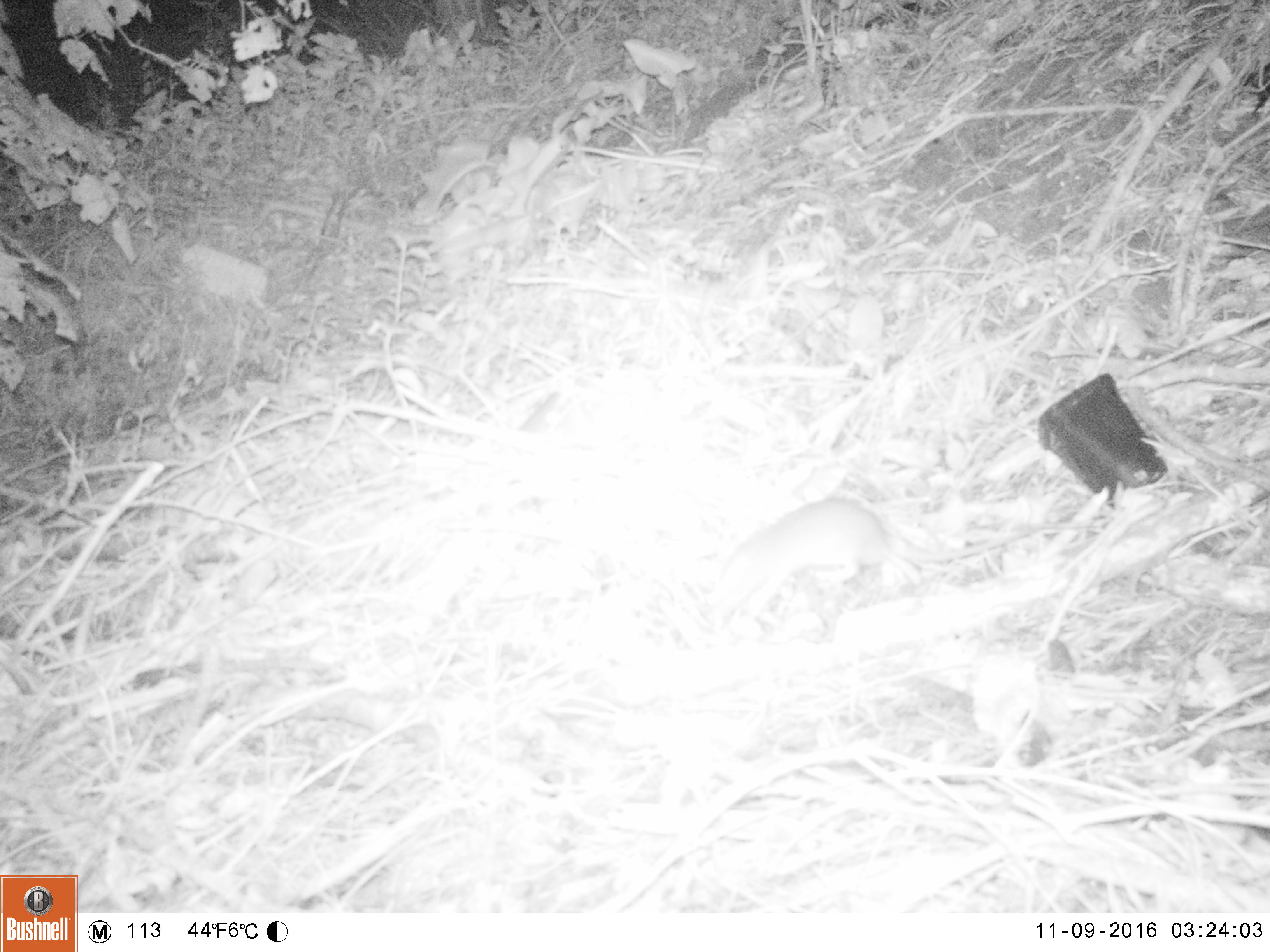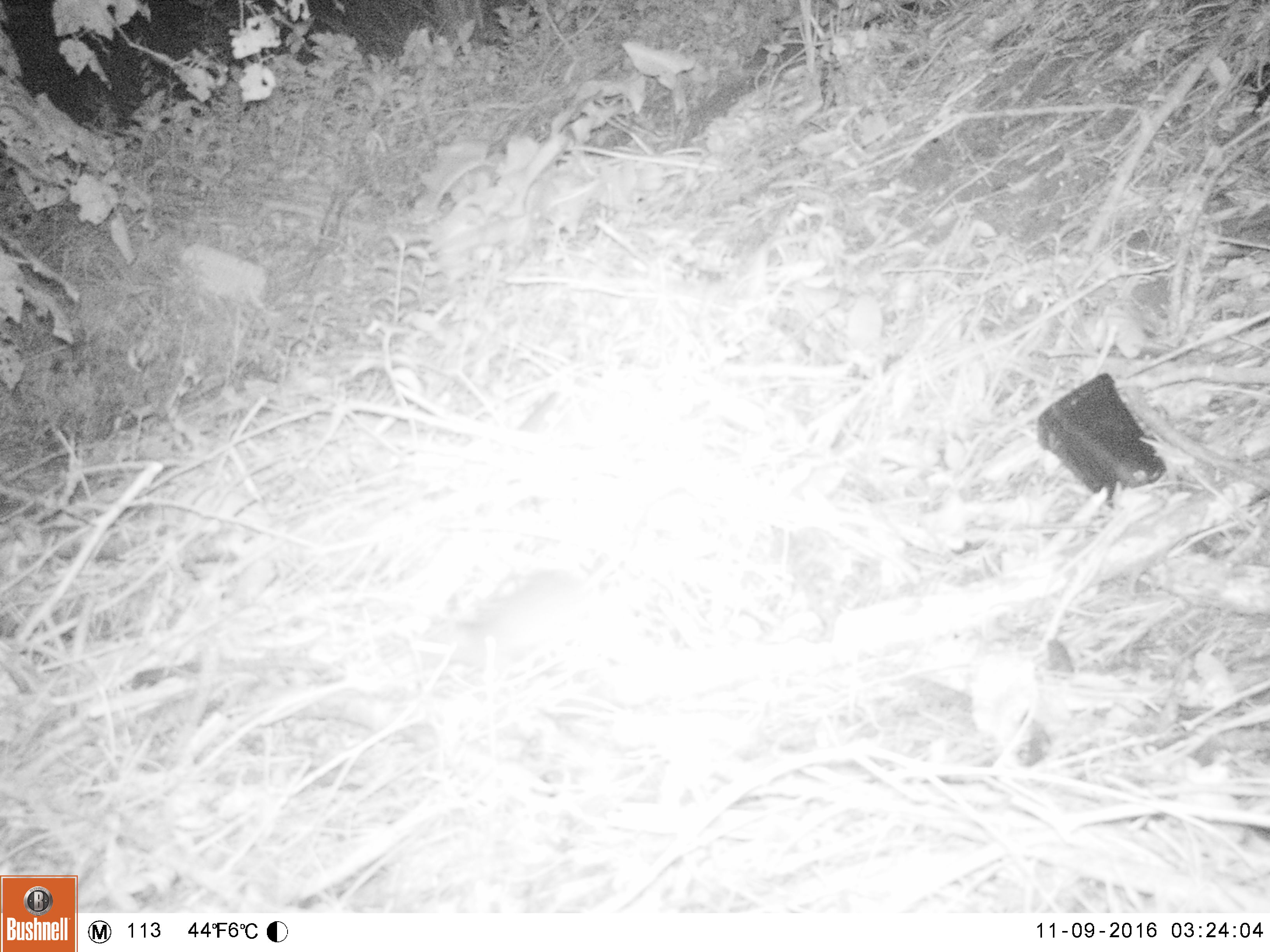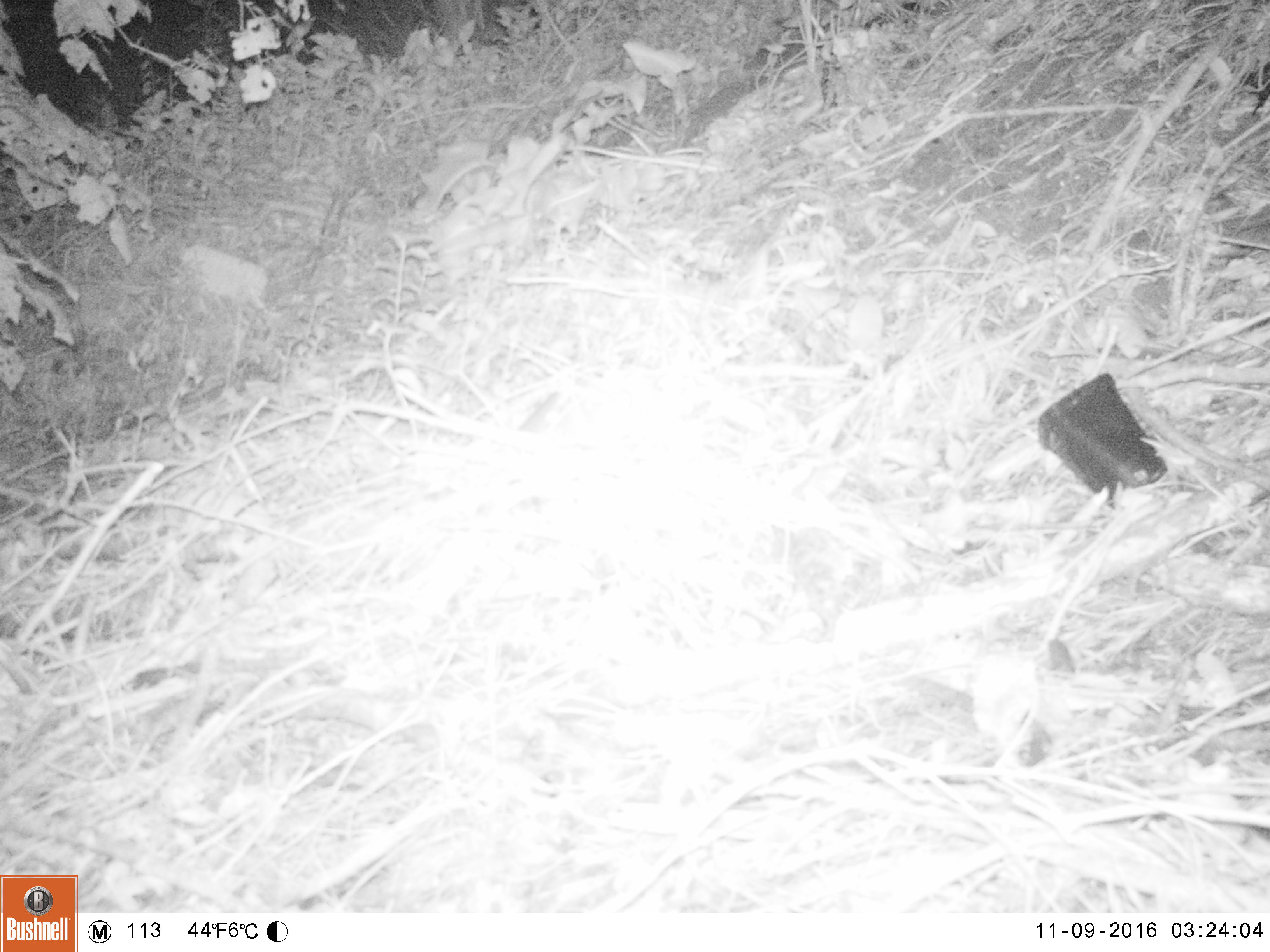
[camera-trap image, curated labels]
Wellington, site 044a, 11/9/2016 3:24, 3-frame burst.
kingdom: Animalia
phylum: Chordata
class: Mammalia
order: Rodentia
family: Muridae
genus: Rattus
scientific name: Rattus norvegicus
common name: norway rat